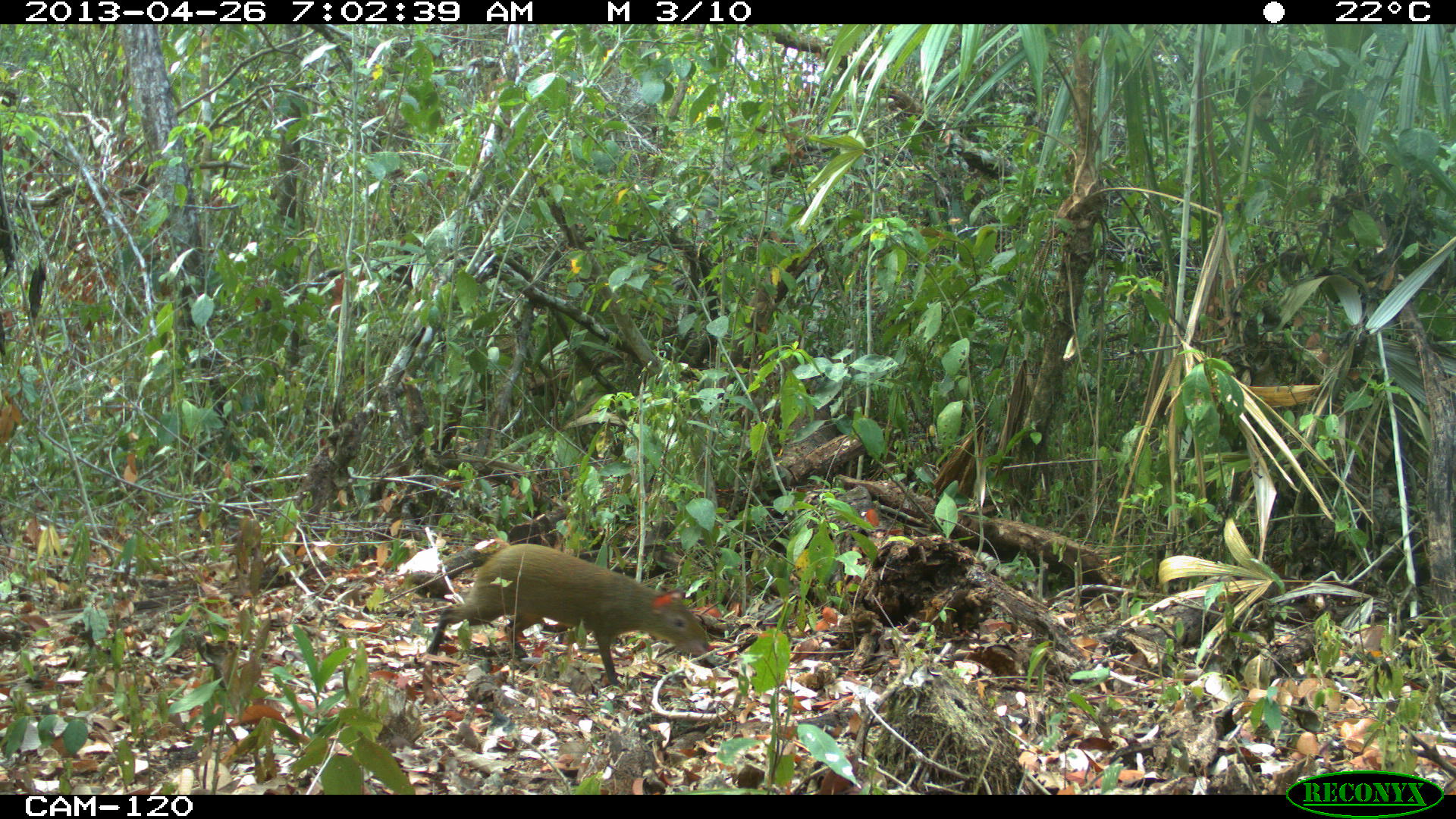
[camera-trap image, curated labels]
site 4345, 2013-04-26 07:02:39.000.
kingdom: Animalia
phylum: Chordata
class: Mammalia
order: Rodentia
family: Dasyproctidae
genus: Dasyprocta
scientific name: Dasyprocta punctata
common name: central american agouti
Dasyprocta punctata (central american agouti), count 1.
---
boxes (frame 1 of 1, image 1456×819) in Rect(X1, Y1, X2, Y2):
dasyprocta punctata: Rect(423, 540, 712, 683)